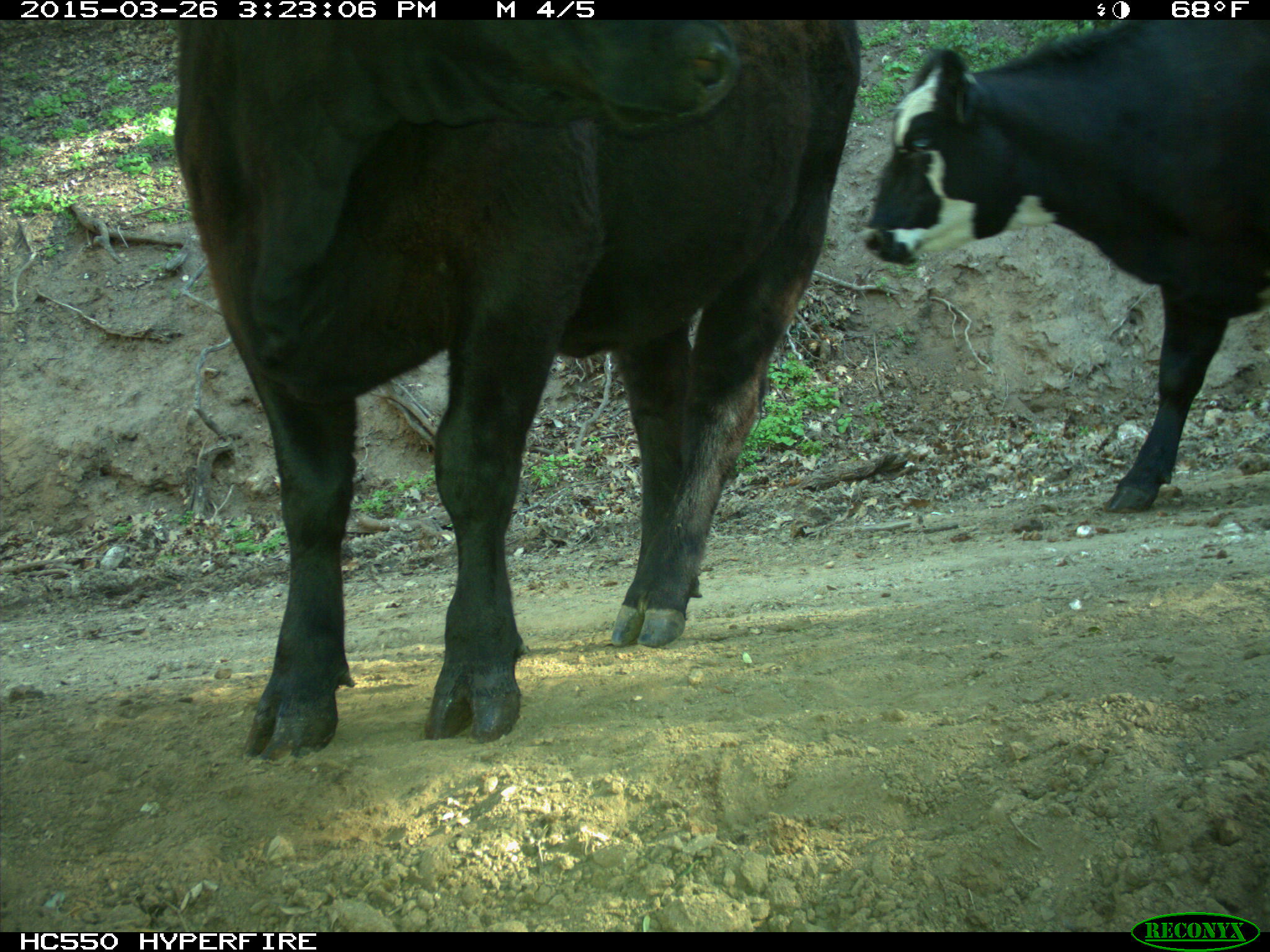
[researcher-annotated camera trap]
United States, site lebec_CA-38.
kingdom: Animalia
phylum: Chordata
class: Mammalia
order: Artiodactyla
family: Bovidae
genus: Bos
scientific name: Bos taurus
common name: domestic cow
Bos taurus (domestic cow).